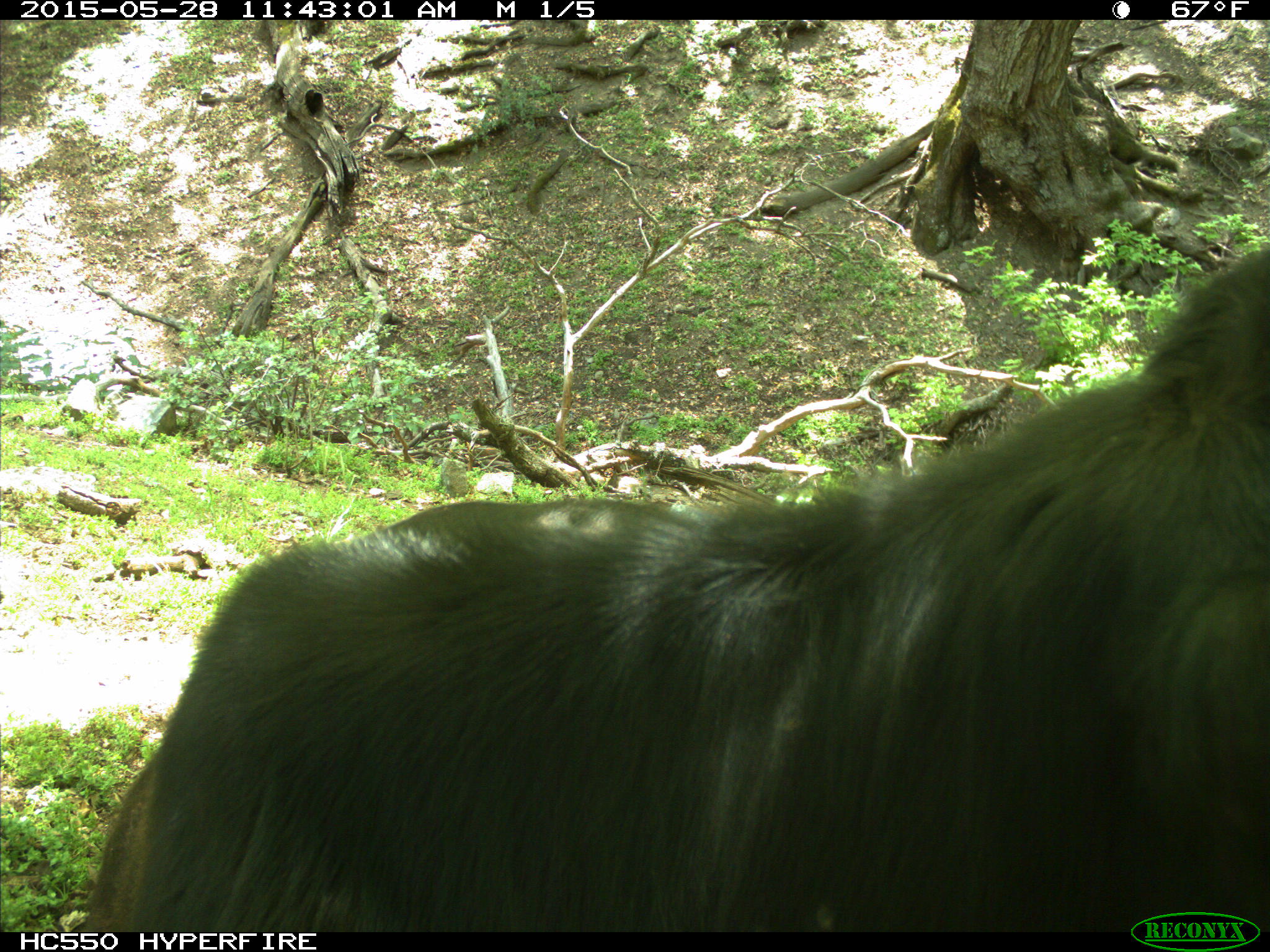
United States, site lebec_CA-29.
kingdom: Animalia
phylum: Chordata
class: Mammalia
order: Artiodactyla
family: Bovidae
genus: Bos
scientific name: Bos taurus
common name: domestic cow